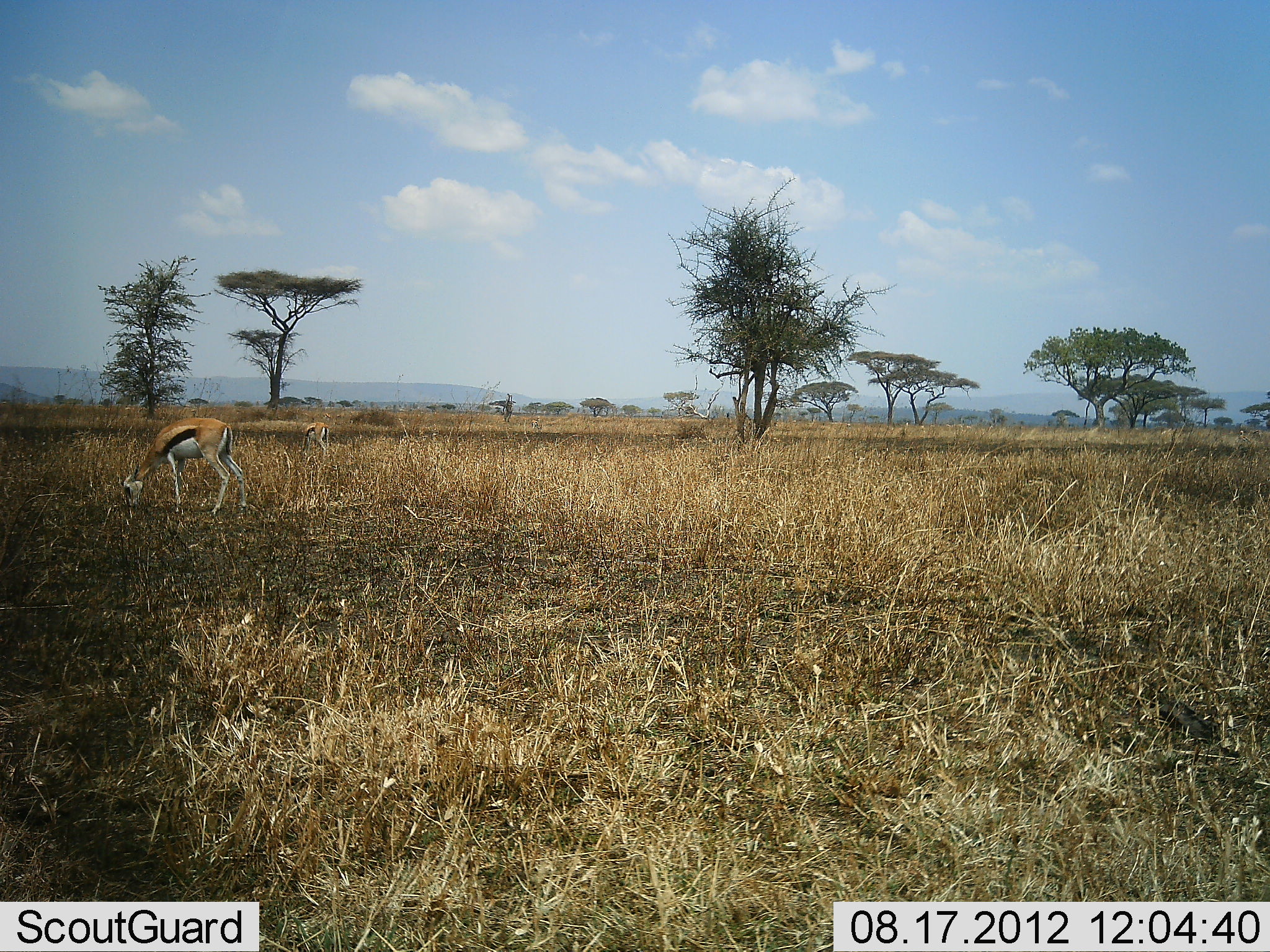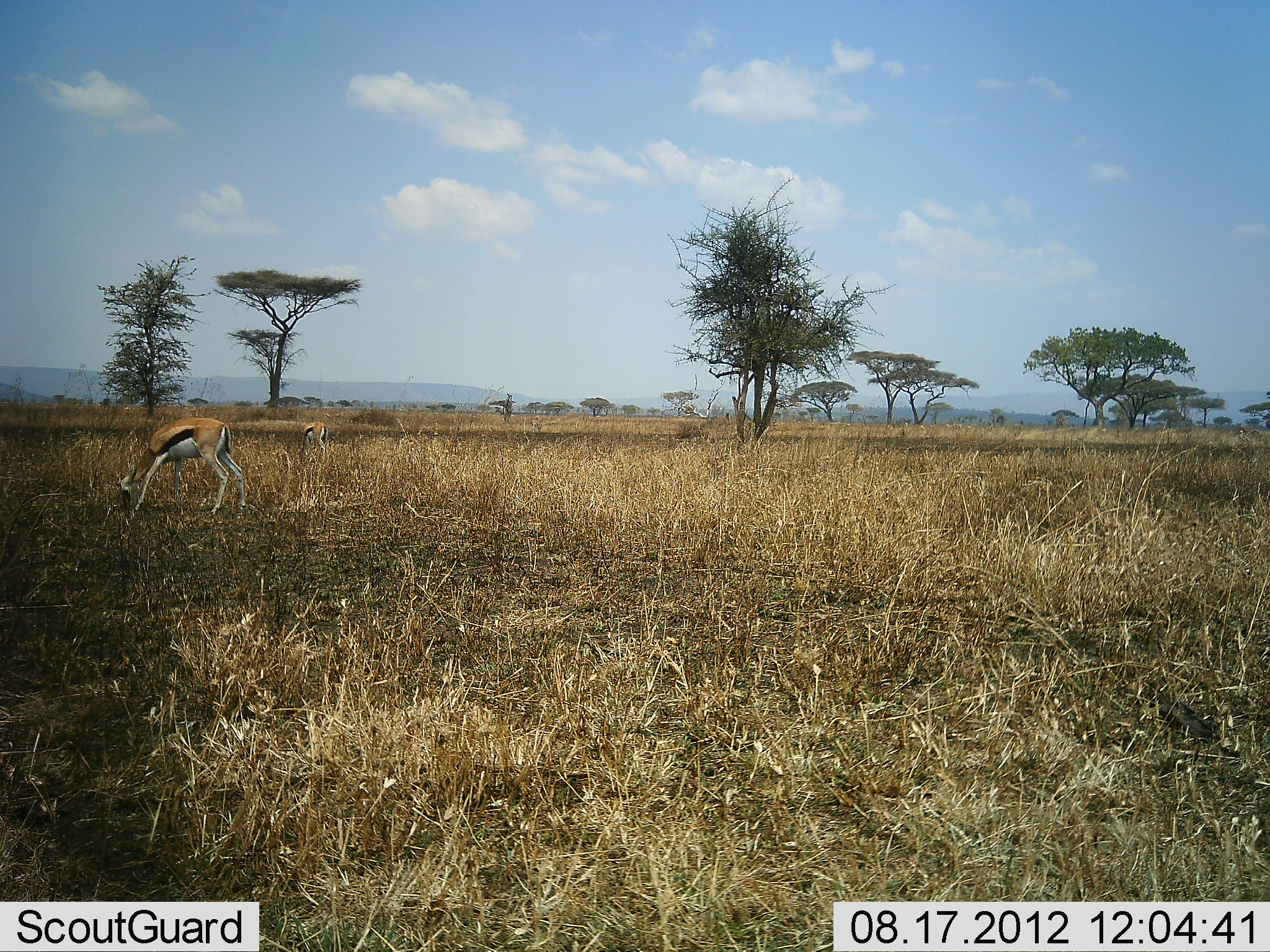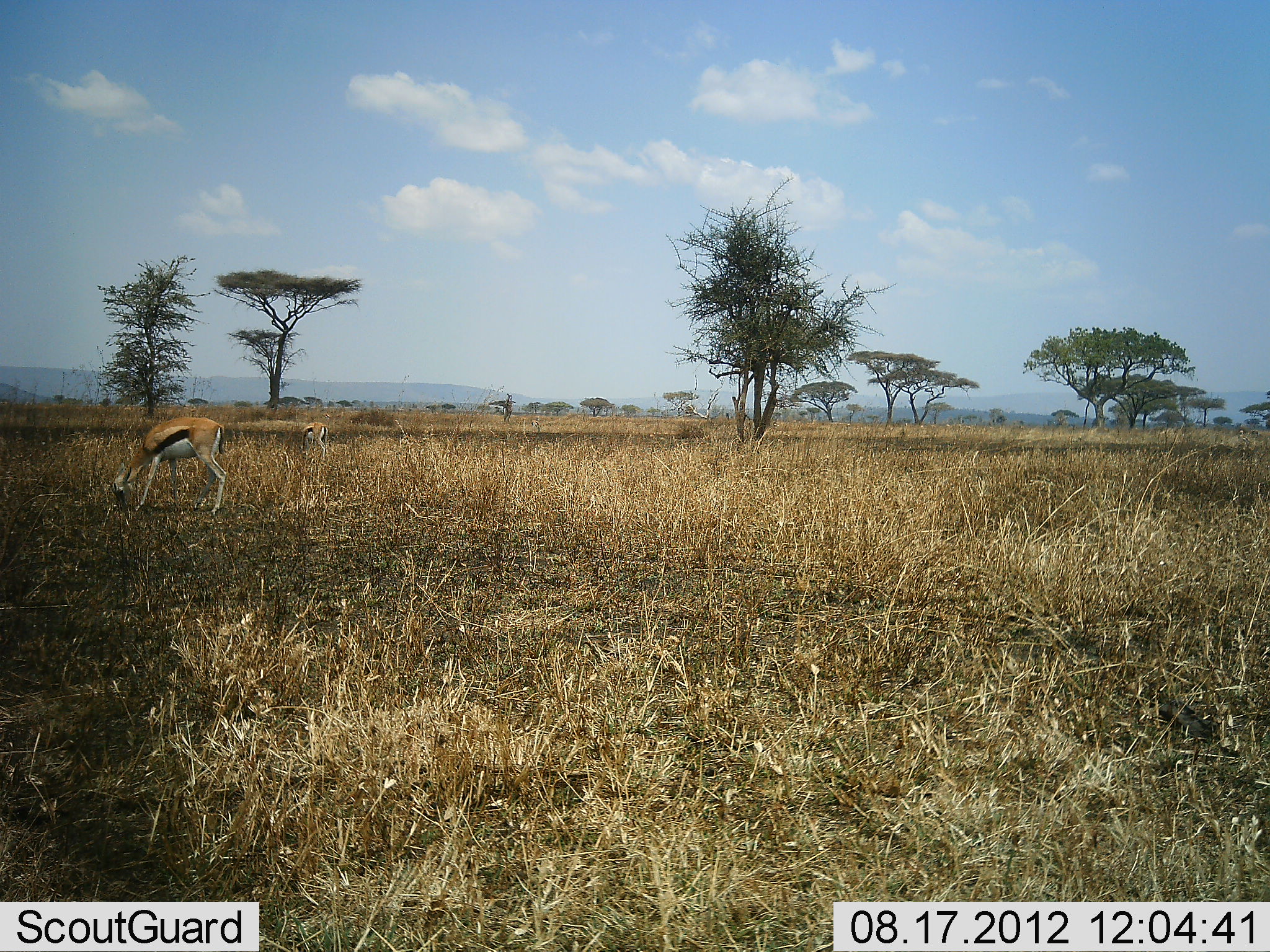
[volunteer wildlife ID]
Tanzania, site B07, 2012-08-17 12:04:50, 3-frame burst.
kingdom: Animalia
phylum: Chordata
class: Mammalia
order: Artiodactyla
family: Bovidae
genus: Eudorcas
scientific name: Eudorcas thomsonii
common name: thomson's gazelle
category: gazellethomsons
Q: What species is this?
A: Gazellethomsons (thomson's gazelle) (Eudorcas thomsonii).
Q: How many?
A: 2.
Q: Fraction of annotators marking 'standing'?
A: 40%.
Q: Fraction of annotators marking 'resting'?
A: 0%.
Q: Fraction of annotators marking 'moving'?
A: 0%.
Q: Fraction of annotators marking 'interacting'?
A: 0%.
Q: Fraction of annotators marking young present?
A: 0%.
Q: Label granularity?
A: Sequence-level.